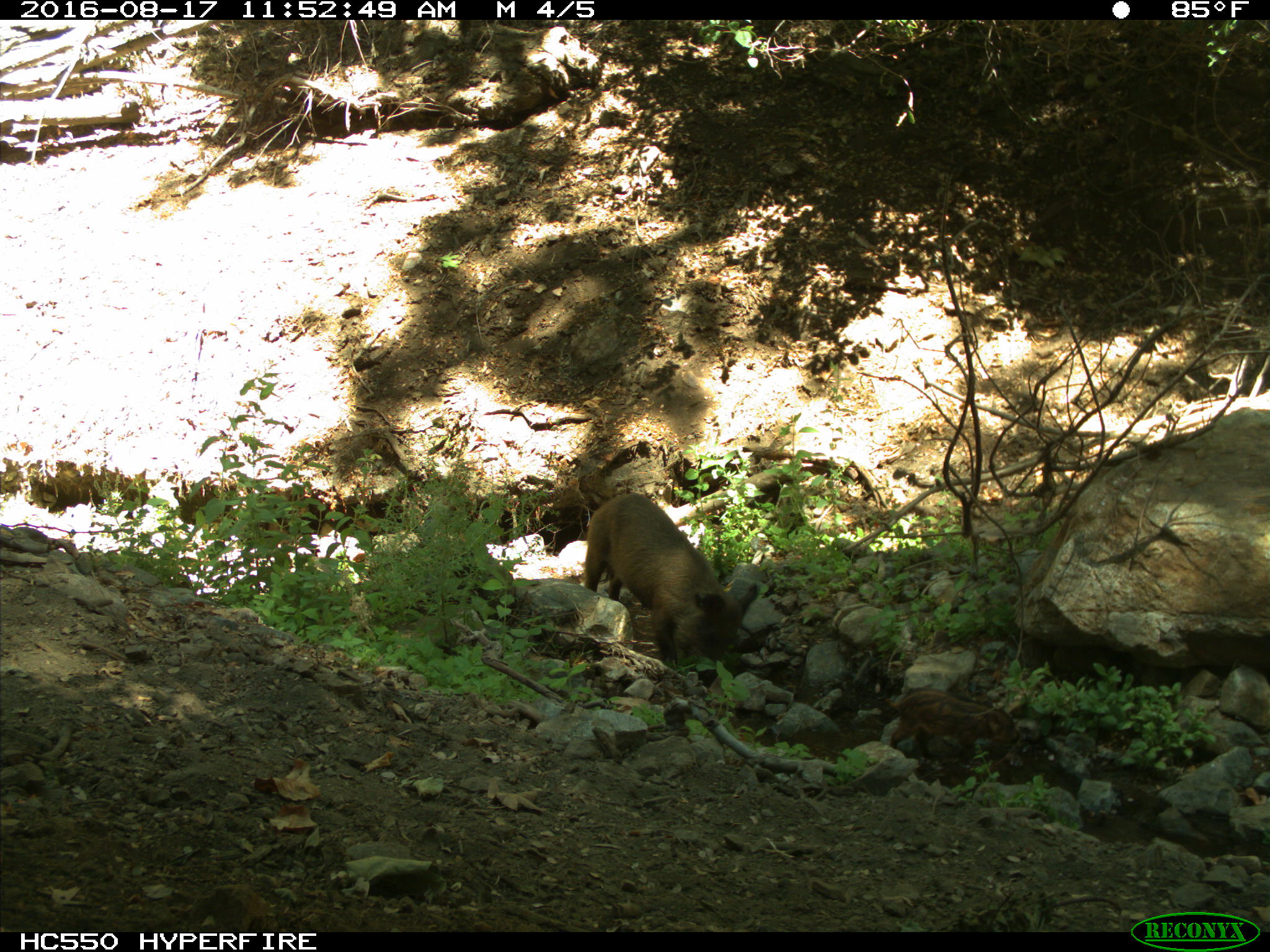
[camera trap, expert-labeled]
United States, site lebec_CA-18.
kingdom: Animalia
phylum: Chordata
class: Mammalia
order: Artiodactyla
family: Suidae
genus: Sus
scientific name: Sus scrofa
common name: wild boar